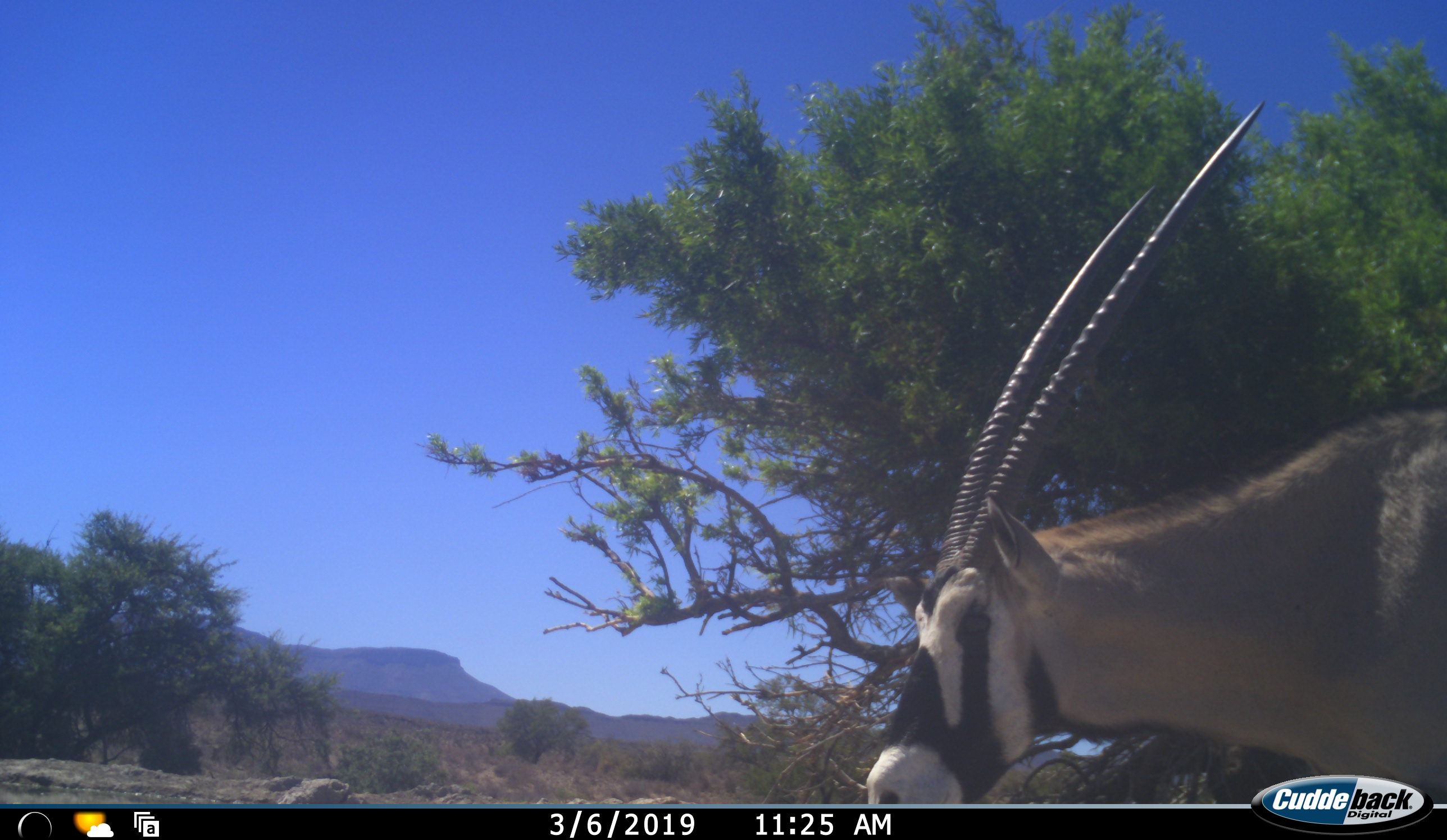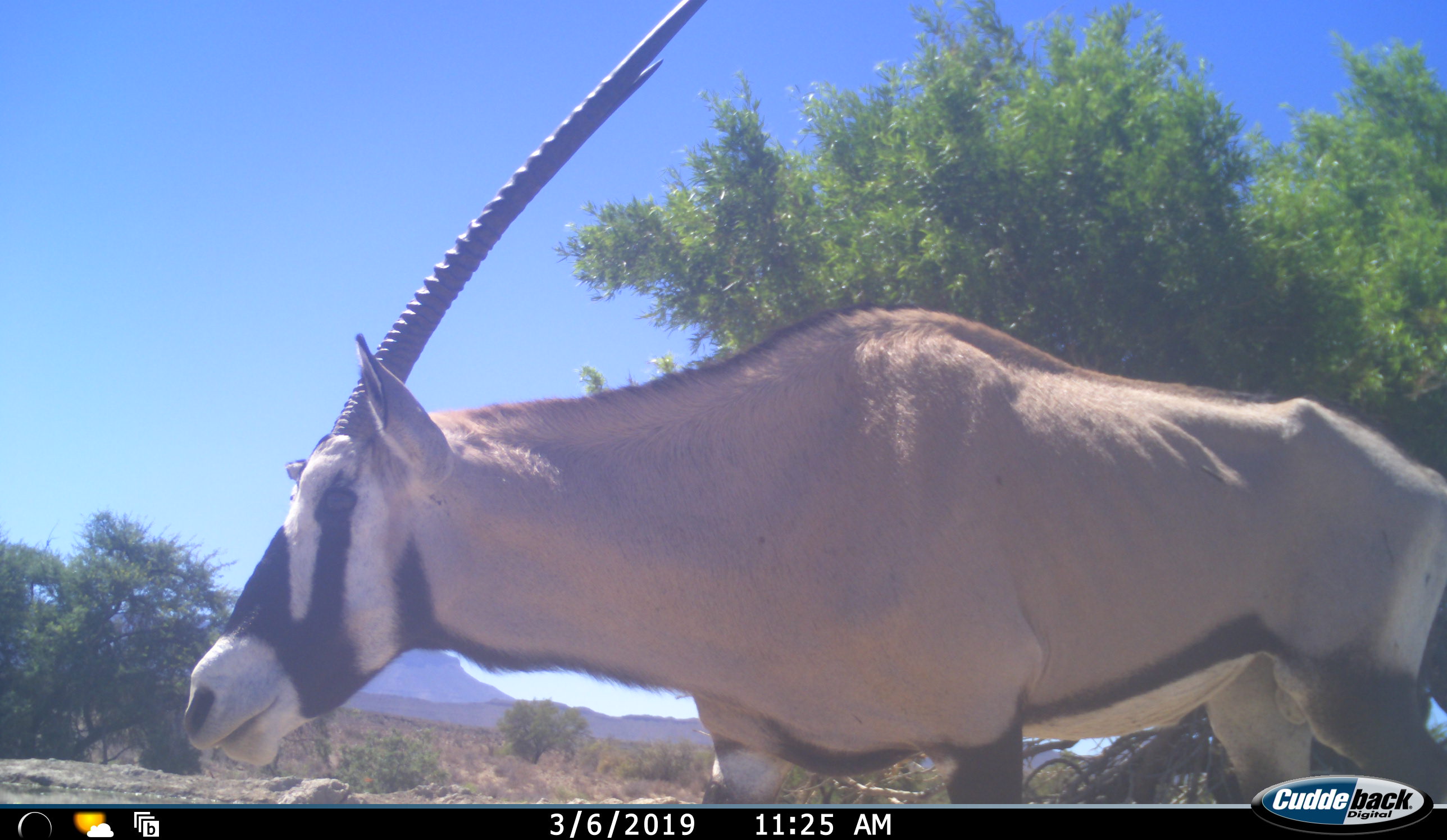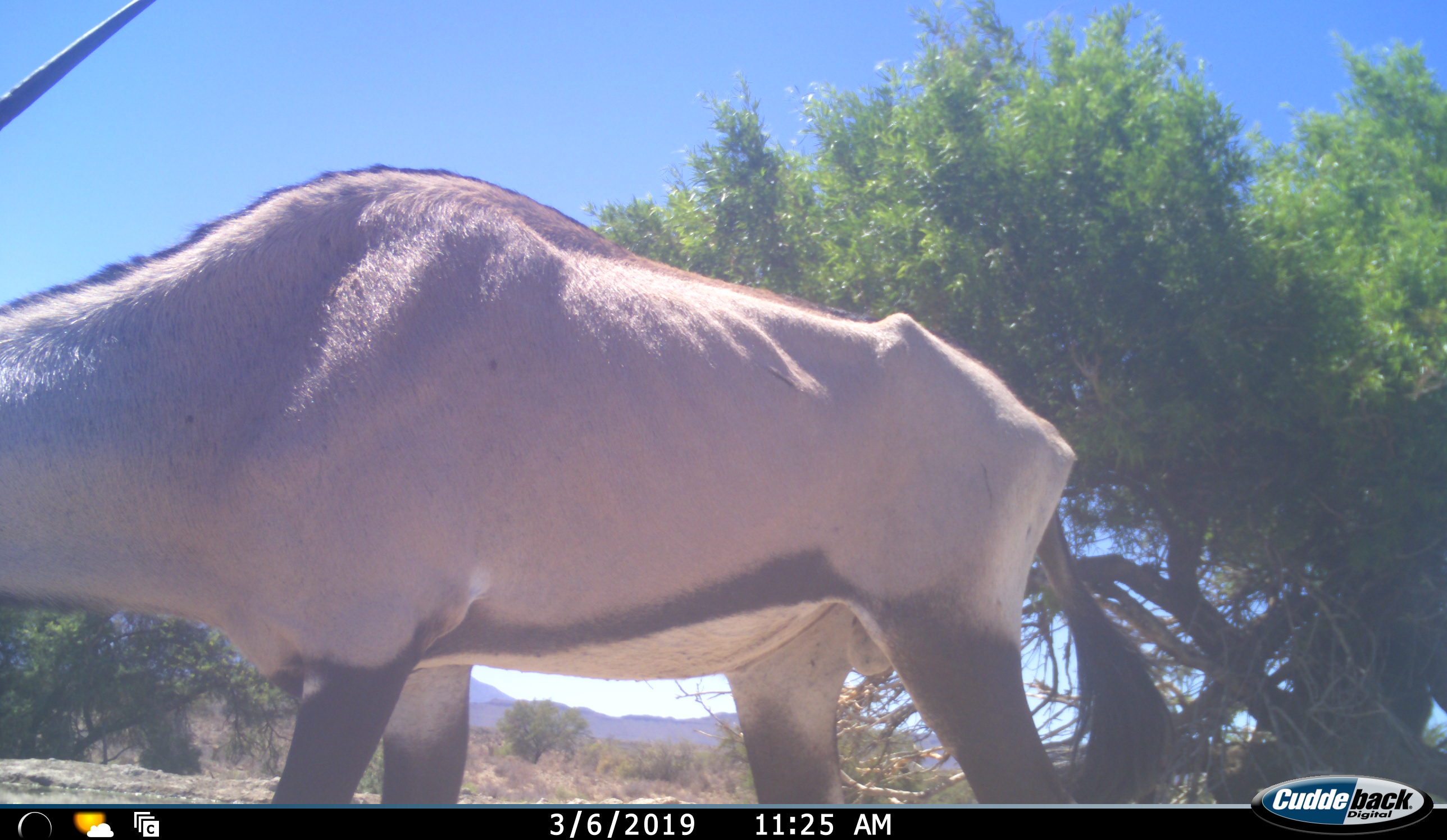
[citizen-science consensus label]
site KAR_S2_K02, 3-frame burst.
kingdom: Animalia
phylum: Chordata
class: Mammalia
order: Artiodactyla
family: Bovidae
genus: Oryx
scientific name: Oryx gazella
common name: gemsbok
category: oryx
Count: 1.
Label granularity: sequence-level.